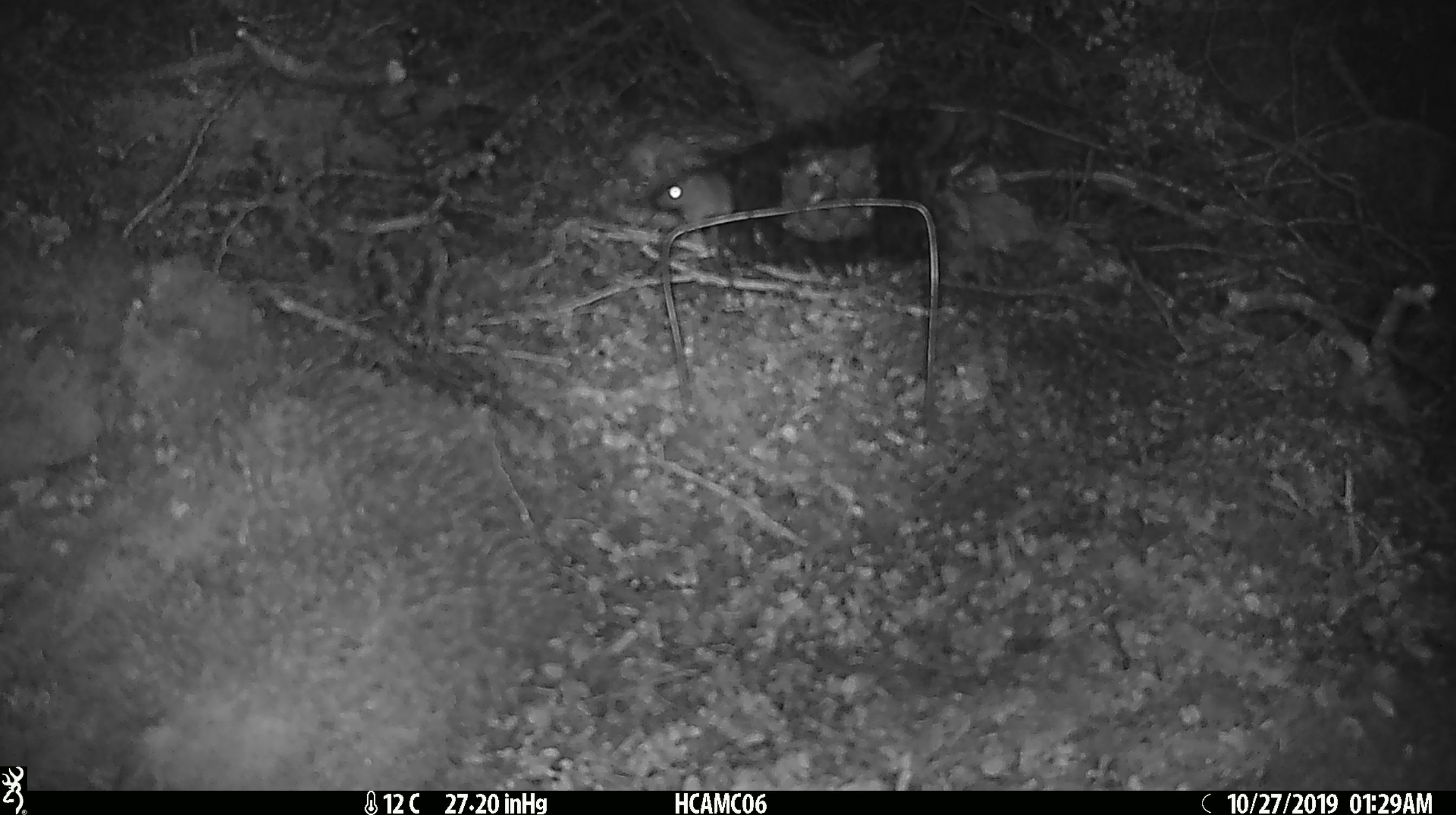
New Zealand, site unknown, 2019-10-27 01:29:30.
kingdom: Animalia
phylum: Chordata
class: Mammalia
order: Rodentia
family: Muridae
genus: Mus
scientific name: Mus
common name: mouse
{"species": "mouse (Mus)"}